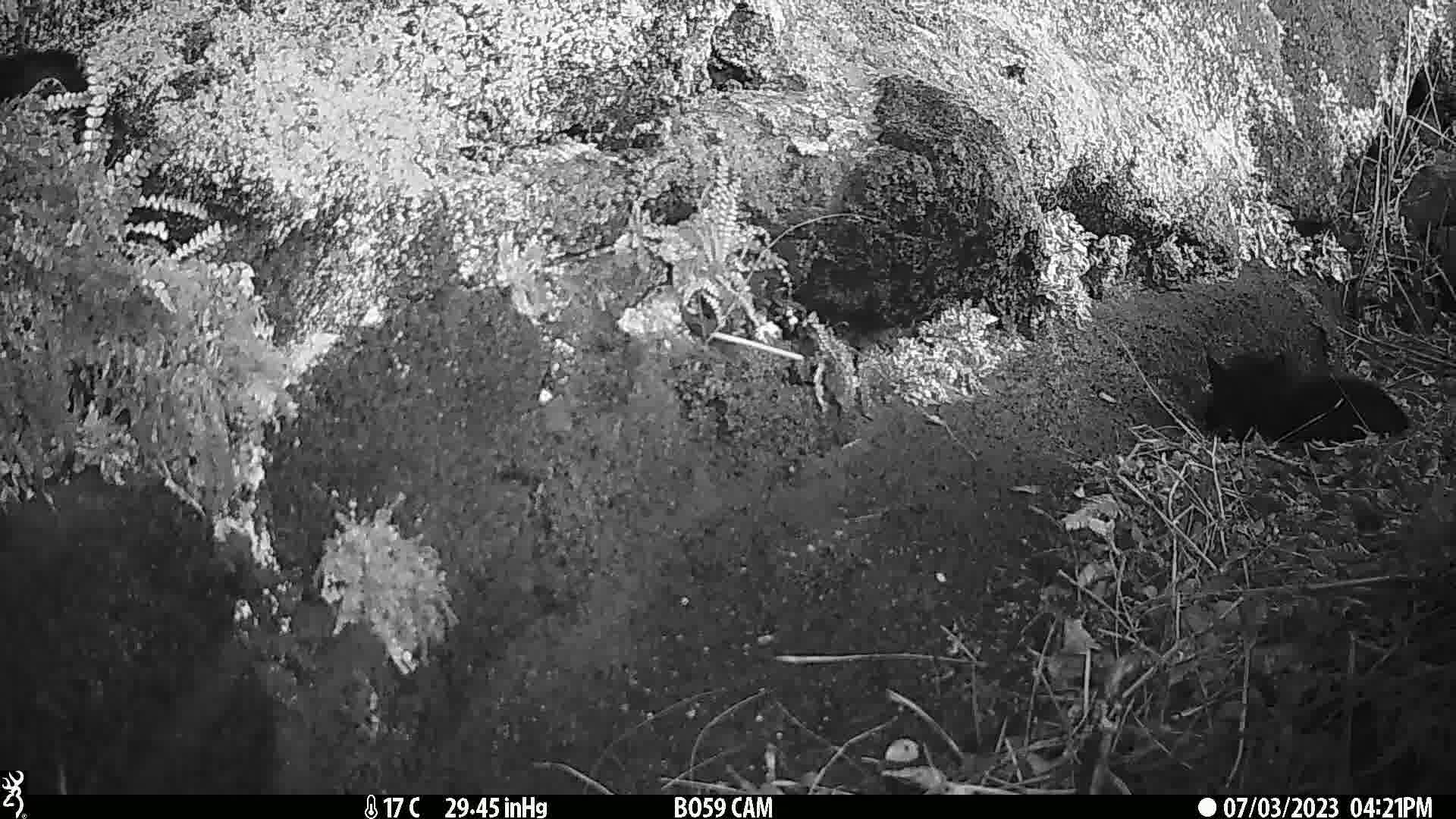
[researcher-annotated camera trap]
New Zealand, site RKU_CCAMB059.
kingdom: Animalia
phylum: Chordata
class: Mammalia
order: Carnivora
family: Felidae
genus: Felis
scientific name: Felis catus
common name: domestic cat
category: cat